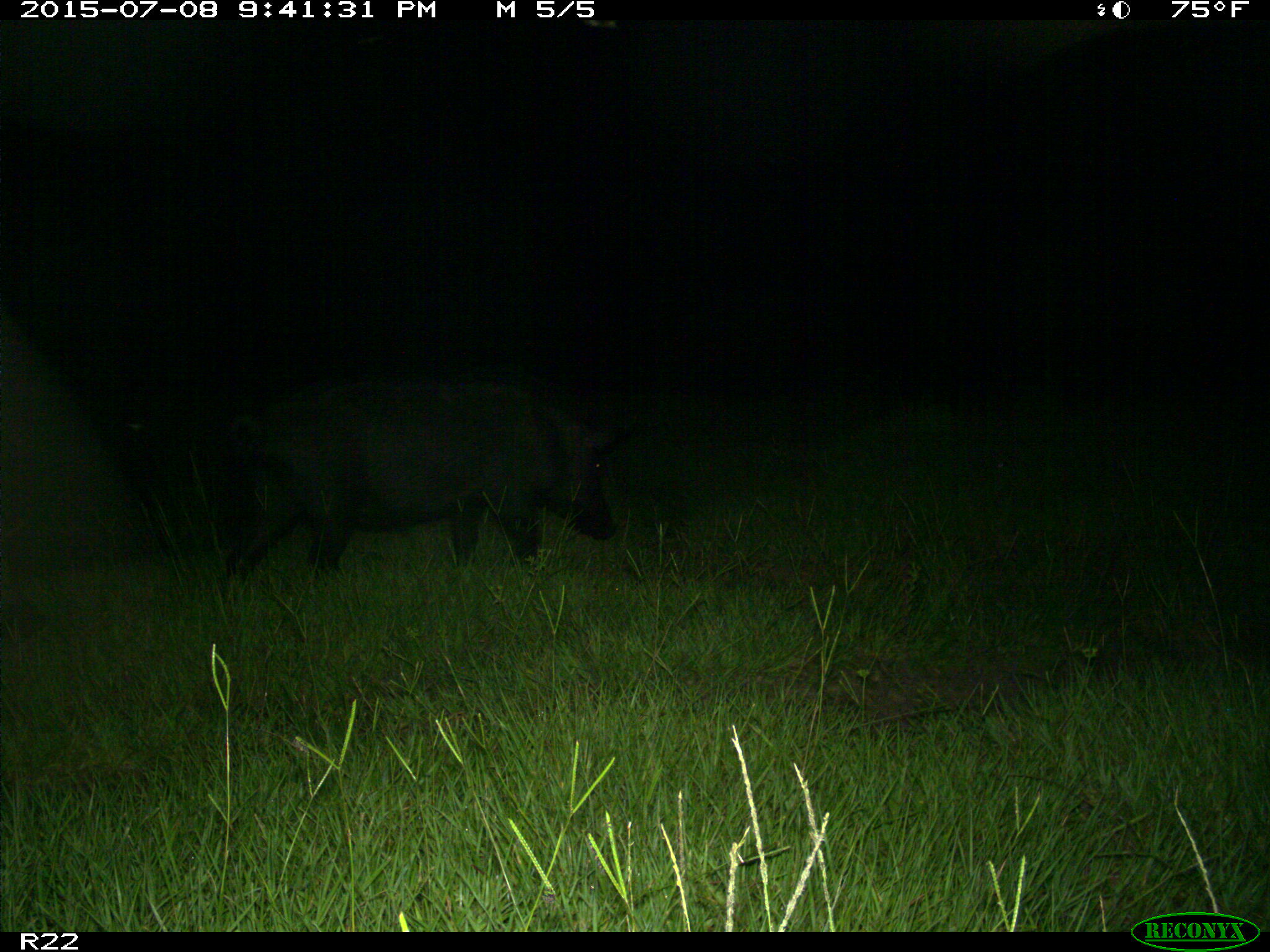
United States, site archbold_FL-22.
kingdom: Animalia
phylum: Chordata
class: Mammalia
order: Artiodactyla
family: Bovidae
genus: Bos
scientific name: Bos taurus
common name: domestic cow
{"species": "Bos taurus (domestic cow)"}